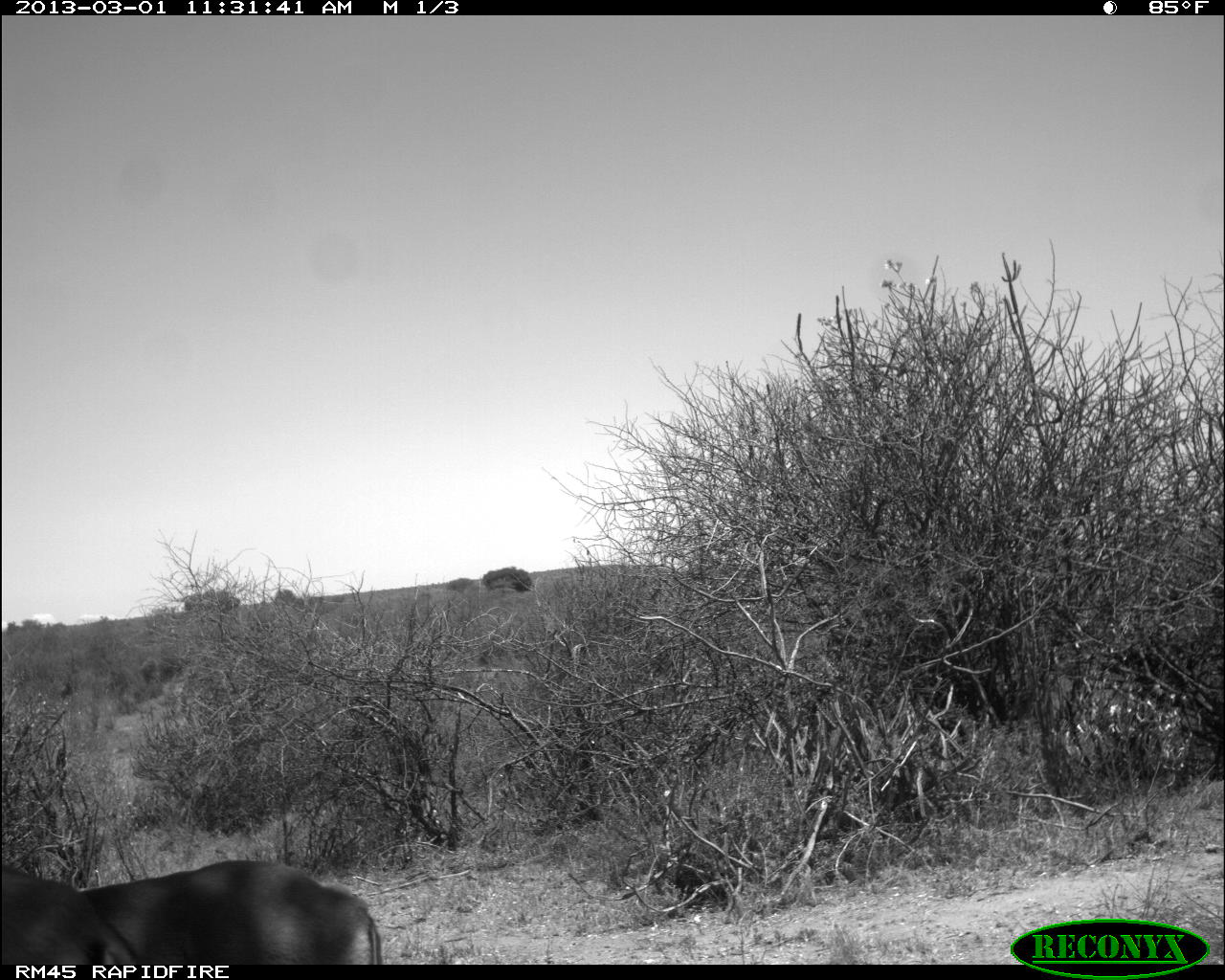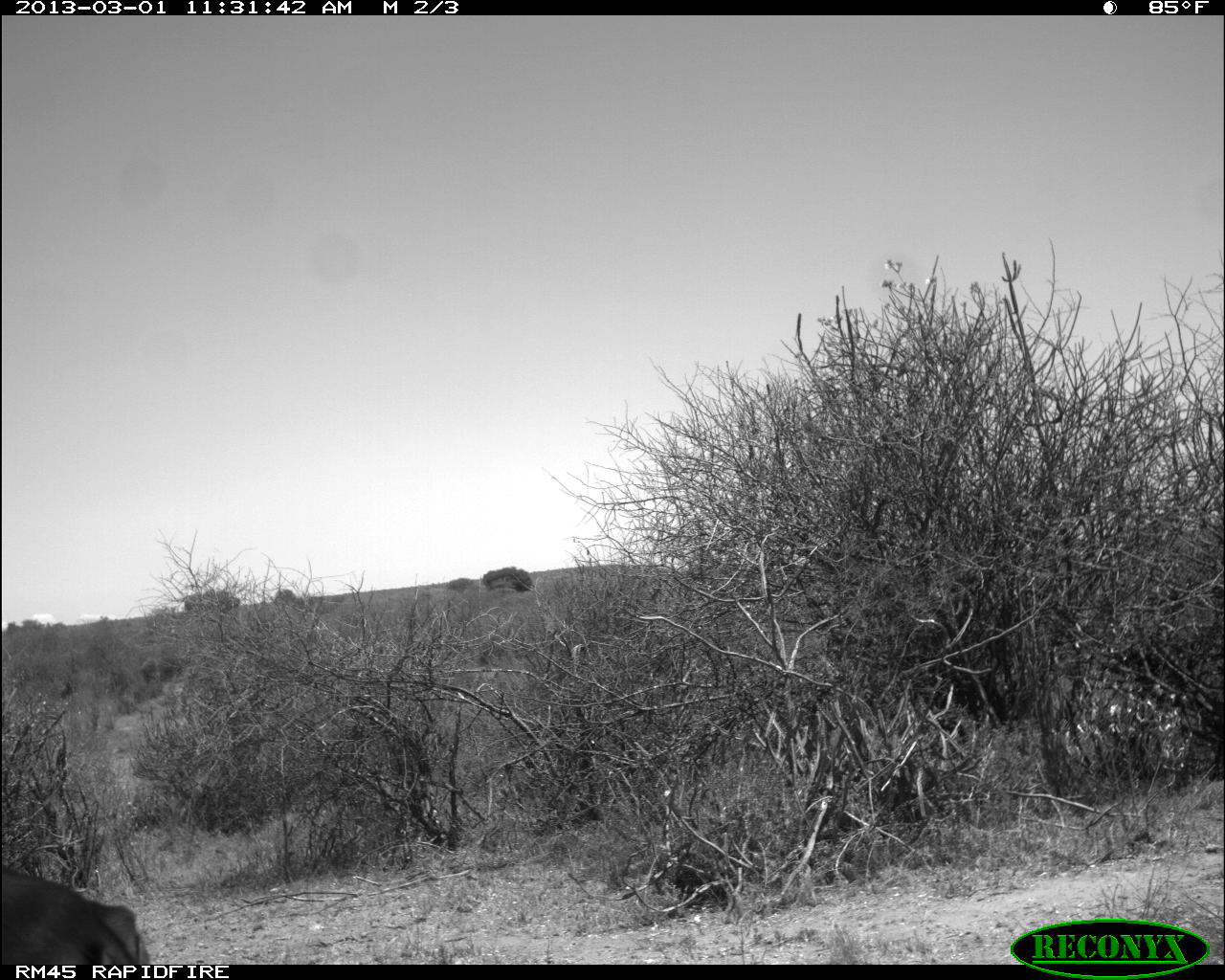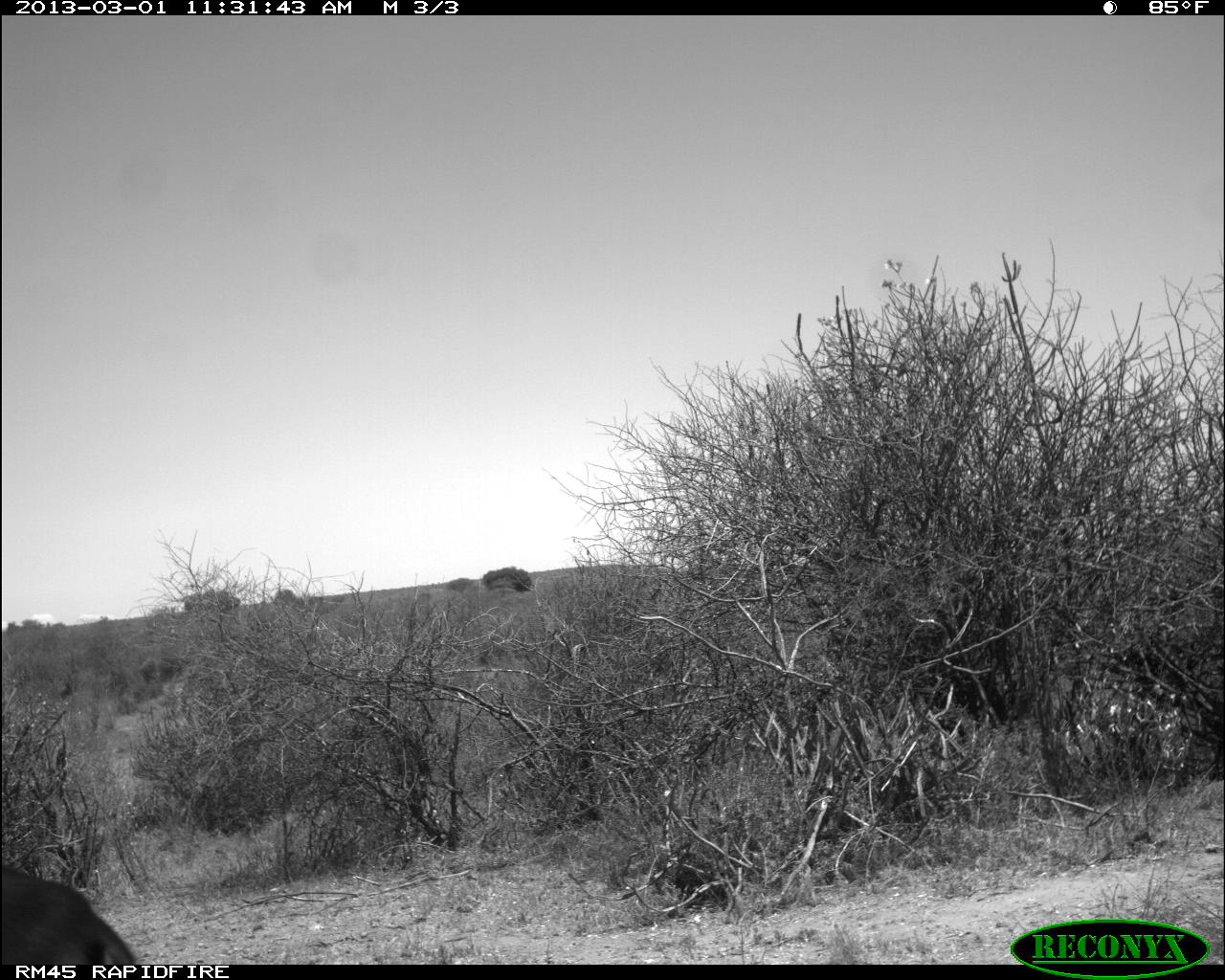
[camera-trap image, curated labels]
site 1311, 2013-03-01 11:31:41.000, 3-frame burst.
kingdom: Animalia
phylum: Chordata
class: Mammalia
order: Artiodactyla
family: Bovidae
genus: Aepyceros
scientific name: Aepyceros melampus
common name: impala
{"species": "Aepyceros melampus (impala)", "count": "2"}